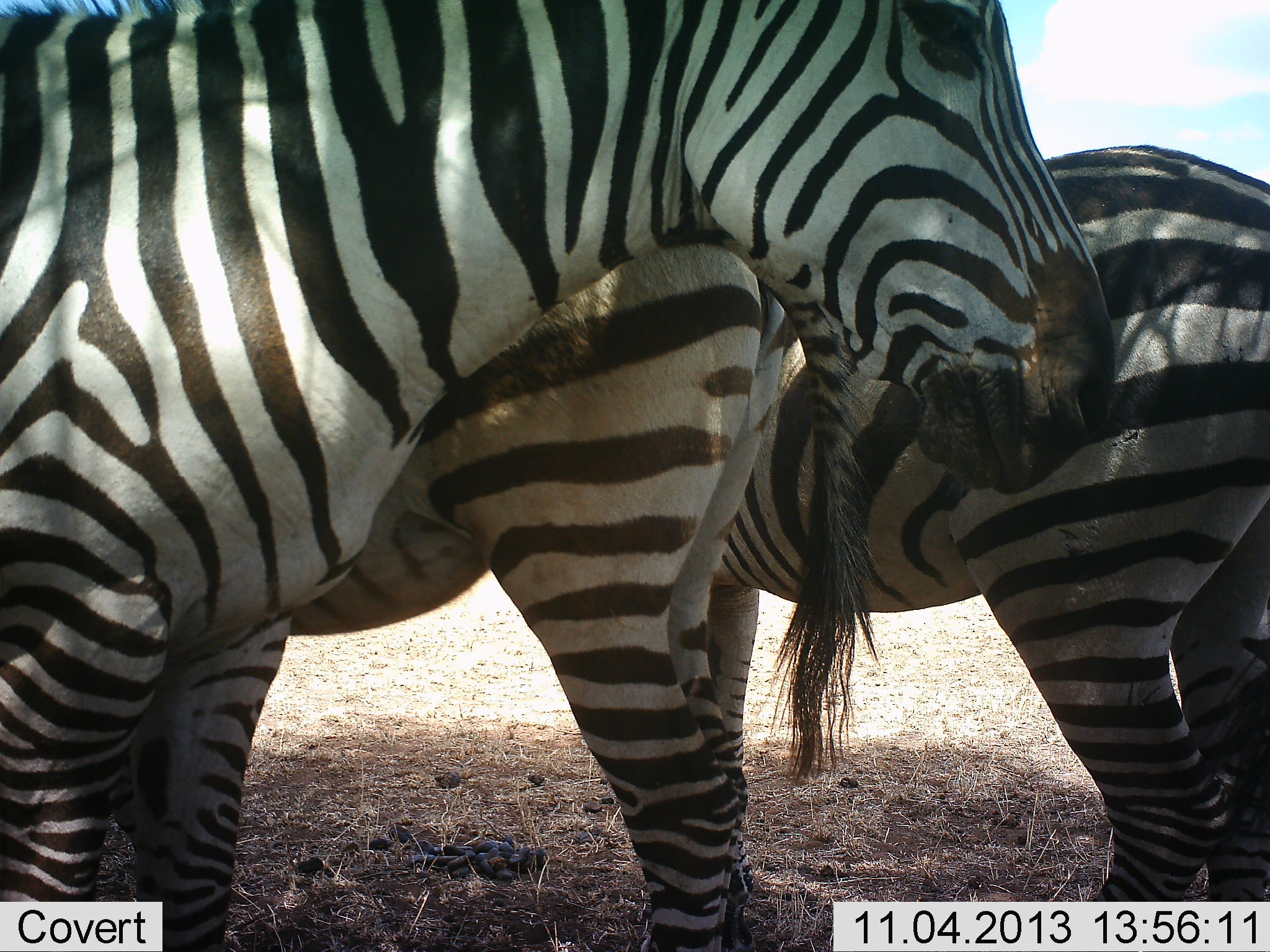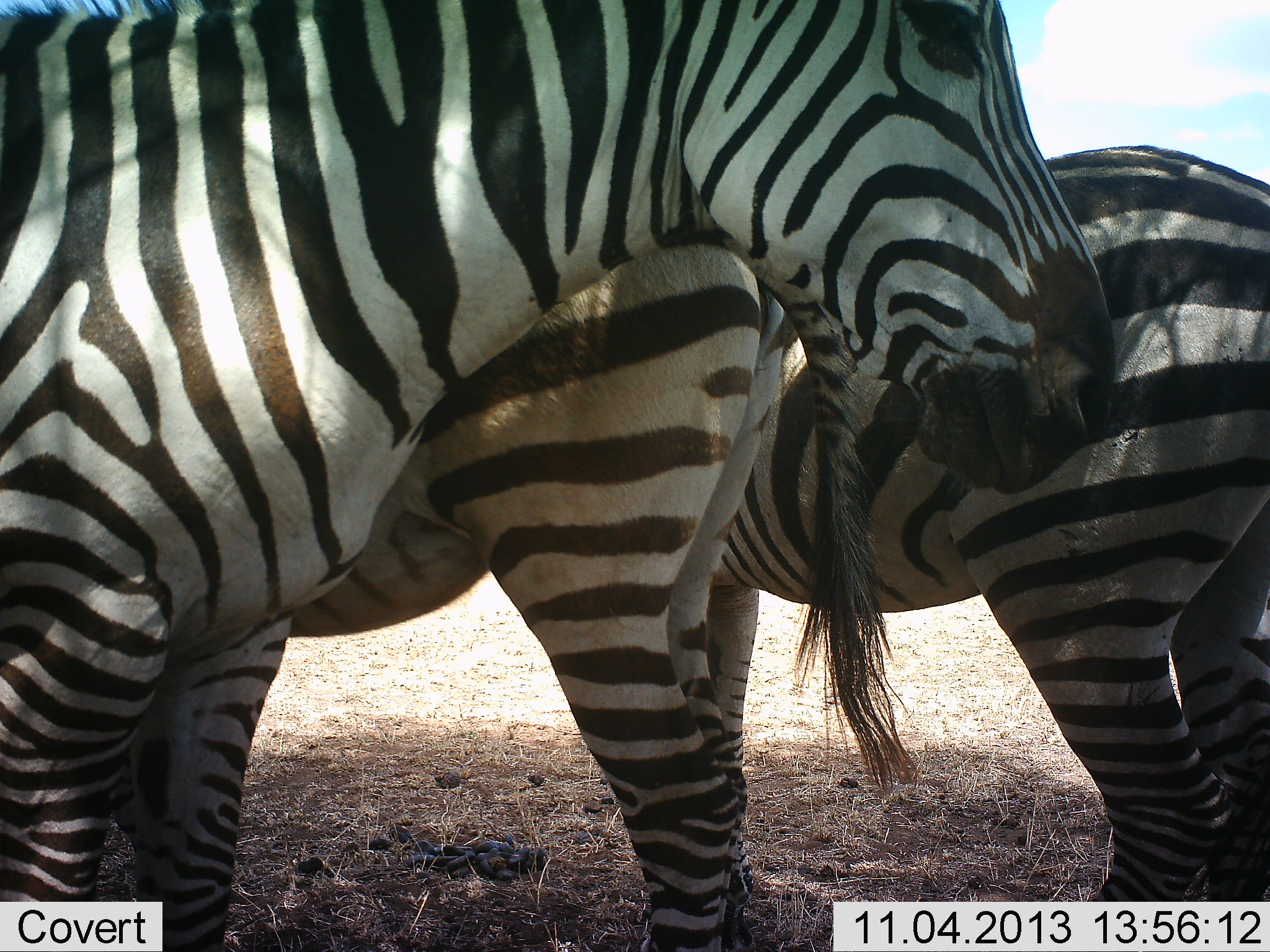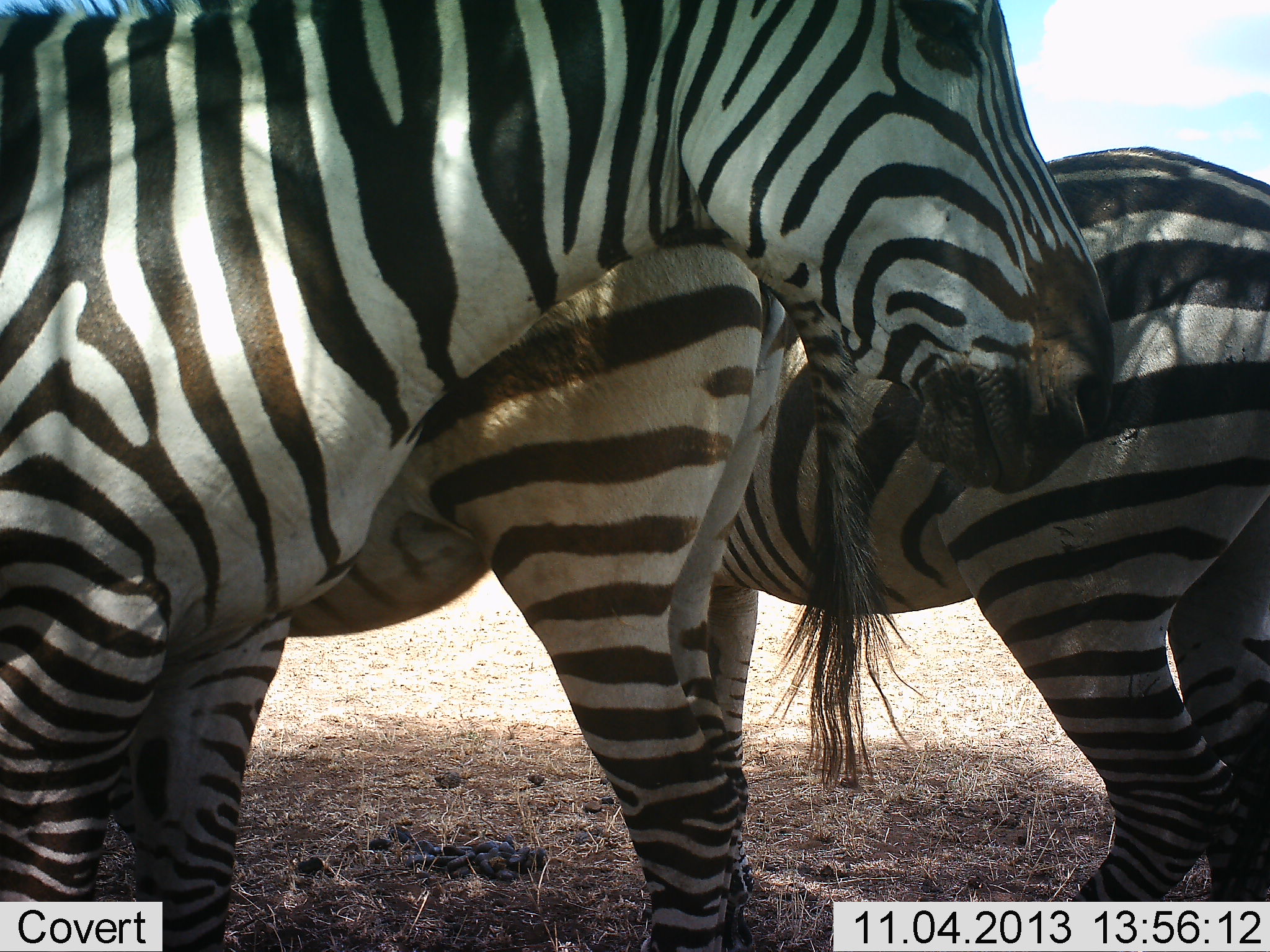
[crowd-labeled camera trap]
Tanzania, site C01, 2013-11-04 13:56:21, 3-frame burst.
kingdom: Animalia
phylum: Chordata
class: Mammalia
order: Perissodactyla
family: Equidae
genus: Equus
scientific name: Equus quagga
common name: plains zebra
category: zebra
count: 3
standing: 90%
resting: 0%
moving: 0%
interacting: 10%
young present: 0%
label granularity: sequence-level